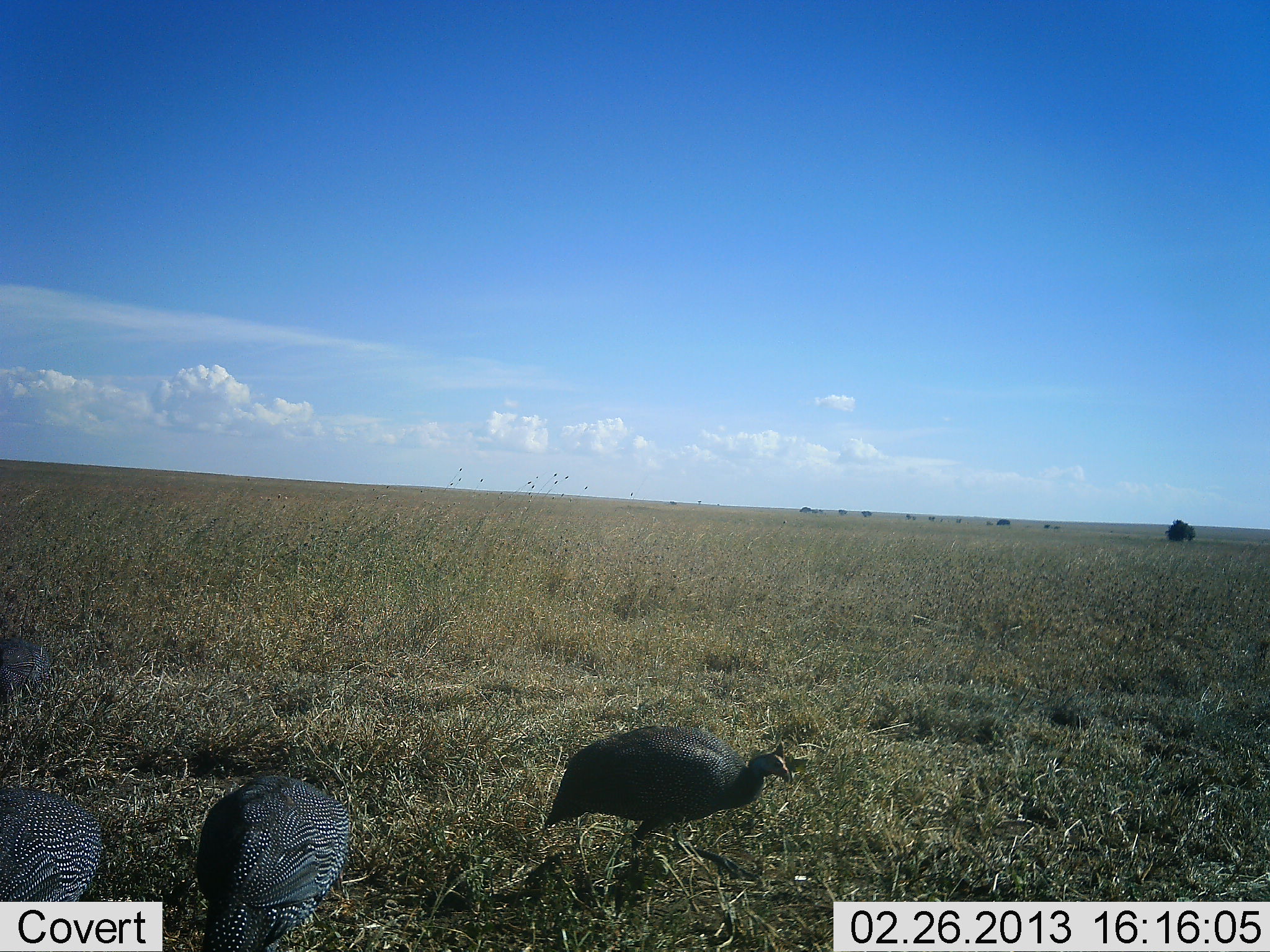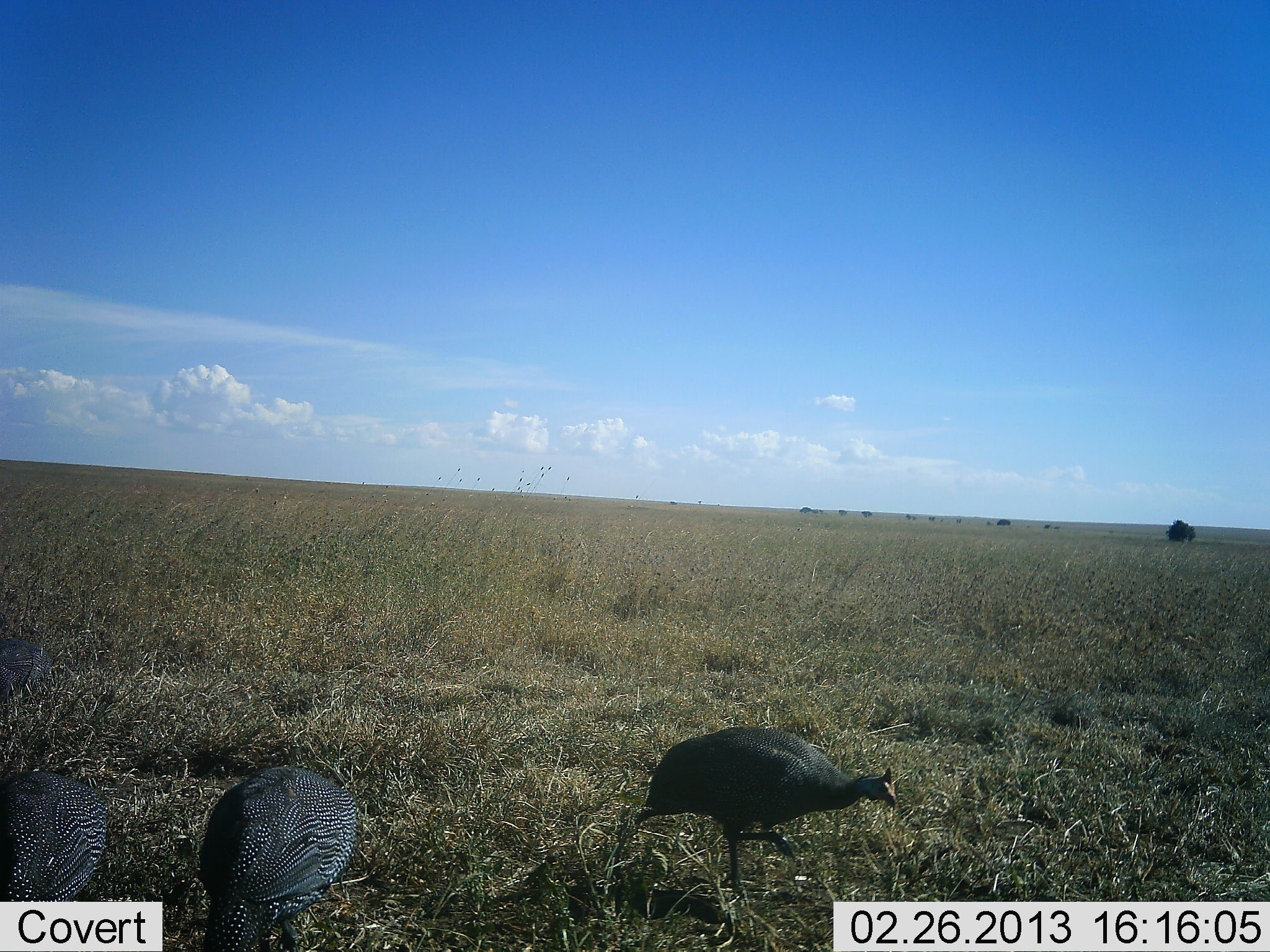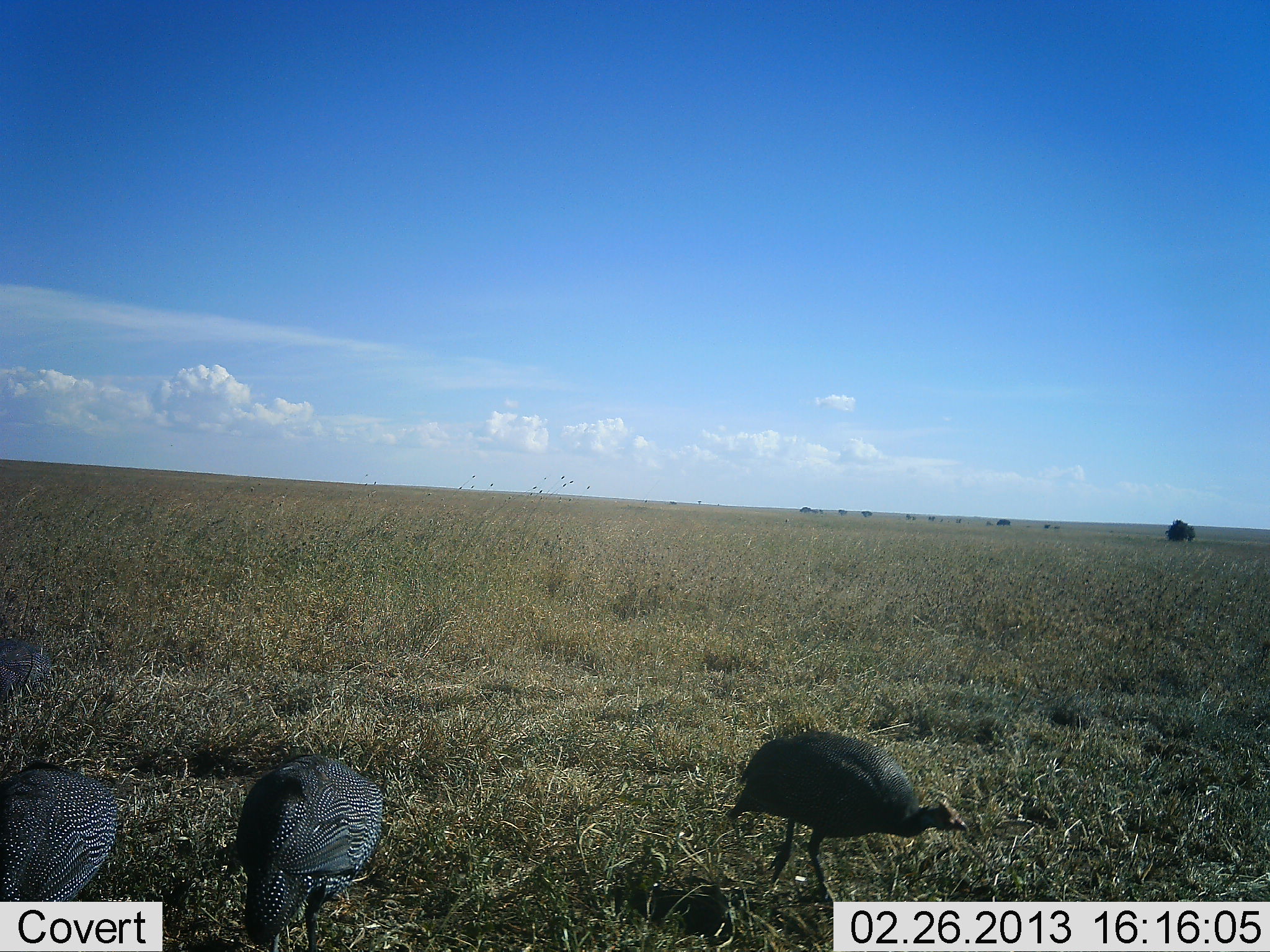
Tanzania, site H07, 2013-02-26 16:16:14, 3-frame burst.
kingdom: Animalia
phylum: Chordata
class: Aves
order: Galliformes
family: Numididae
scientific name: Numididae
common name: guinea fowl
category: guineafowl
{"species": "guineafowl (guinea fowl) (Numididae)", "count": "3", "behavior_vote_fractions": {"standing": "19%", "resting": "5%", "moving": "48%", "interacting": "0%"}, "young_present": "0%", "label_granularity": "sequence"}